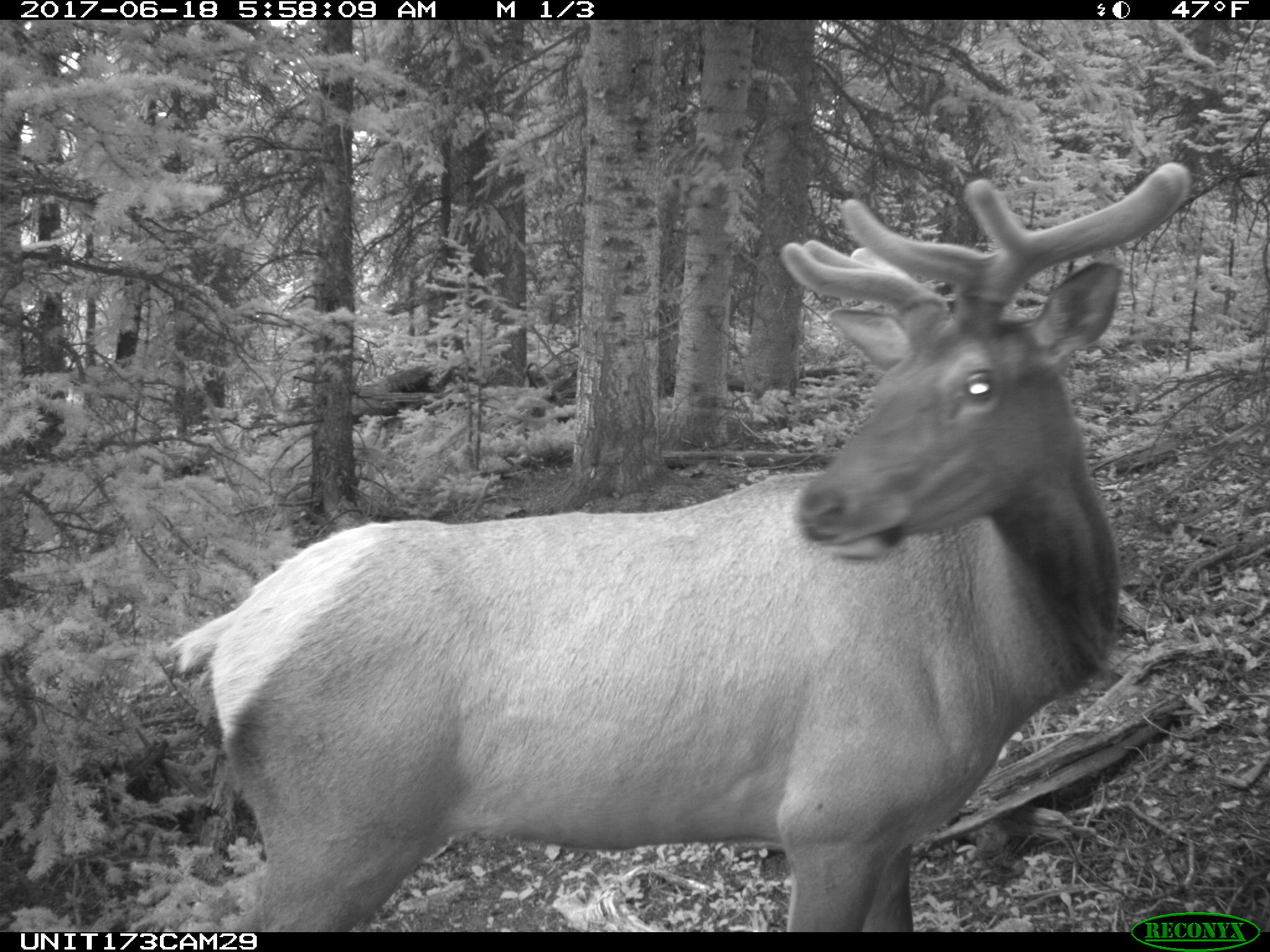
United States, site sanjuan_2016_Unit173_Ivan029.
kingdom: Animalia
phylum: Chordata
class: Mammalia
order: Artiodactyla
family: Cervidae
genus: Cervus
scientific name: Cervus elaphus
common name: red deer